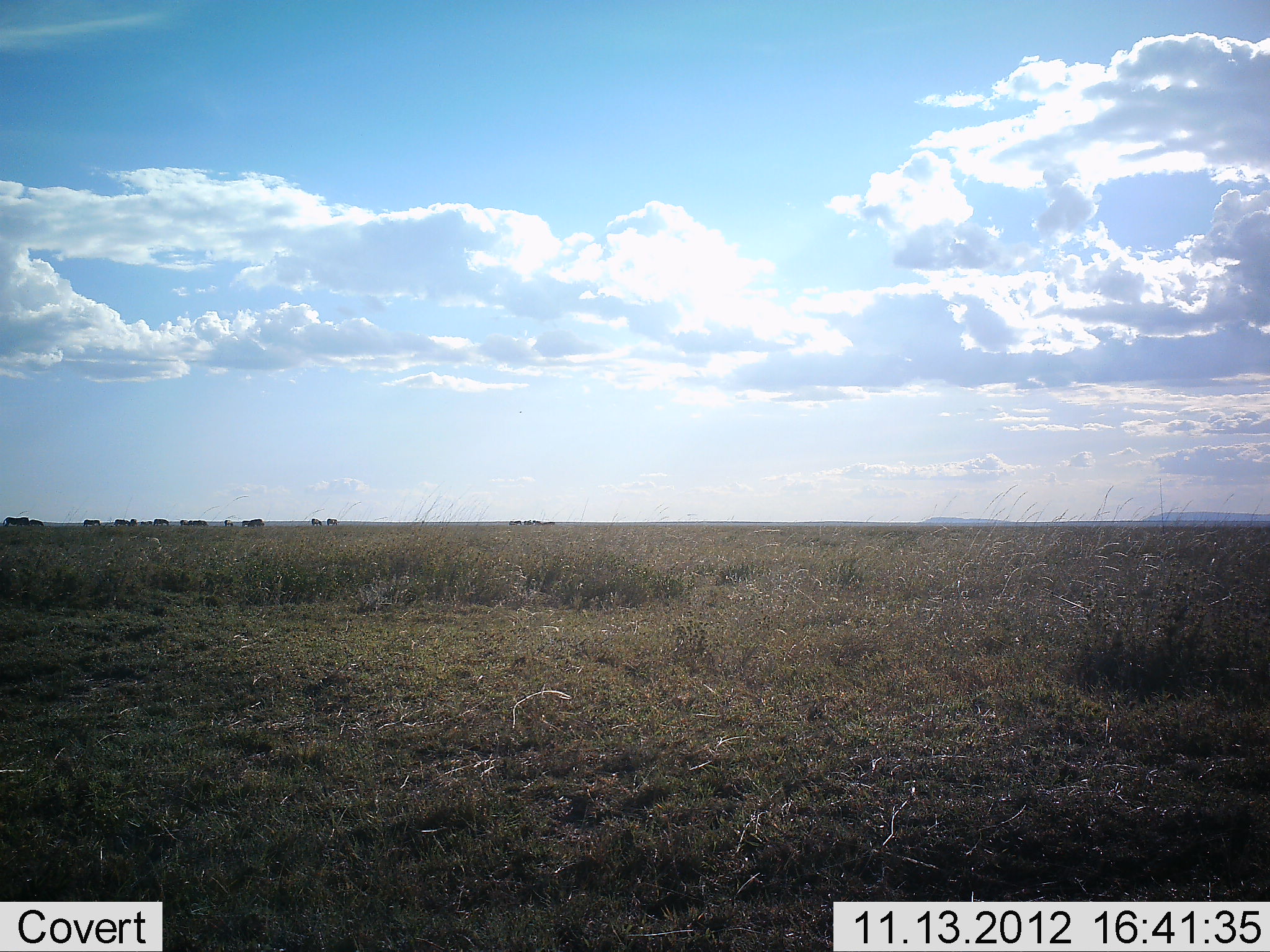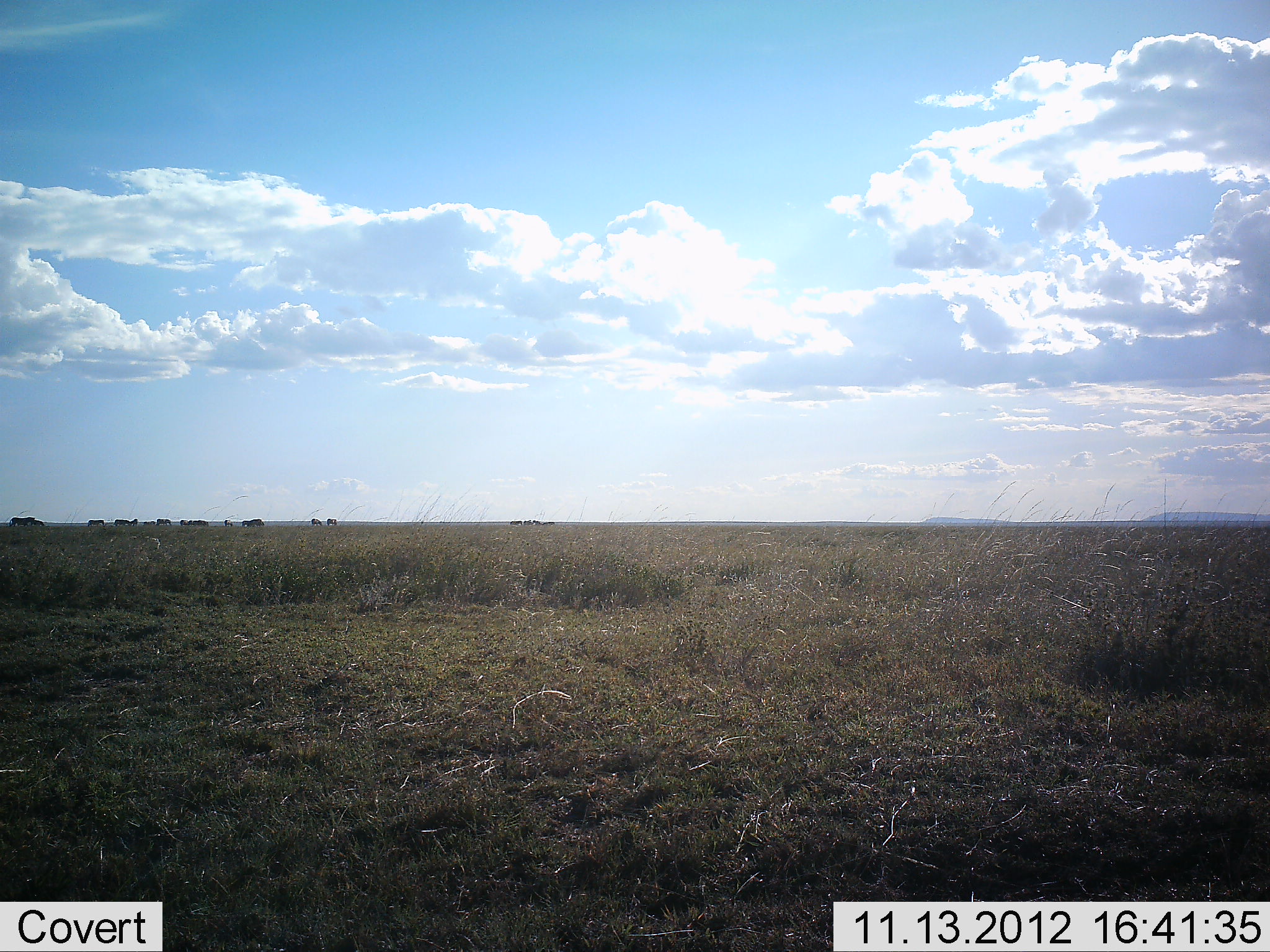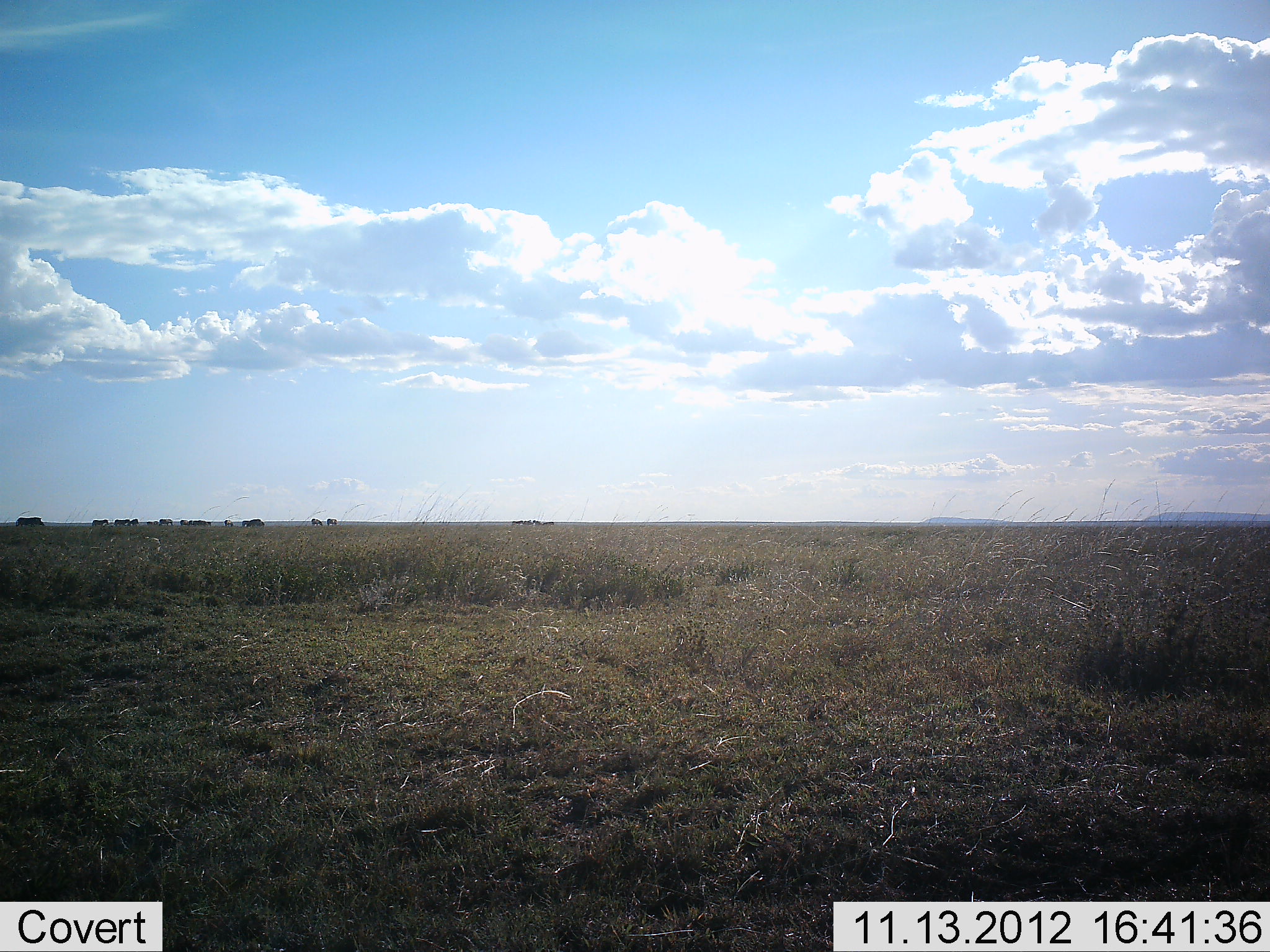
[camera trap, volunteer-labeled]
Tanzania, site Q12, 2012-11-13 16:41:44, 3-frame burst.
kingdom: Animalia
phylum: Chordata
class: Mammalia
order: Artiodactyla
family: Bovidae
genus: Connochaetes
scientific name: Connochaetes taurinus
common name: blue wildebeest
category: wildebeest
Wildebeest (blue wildebeest) (Connochaetes taurinus), count 11-50. Behavior (volunteer vote fractions): standing 17%, resting 0%, moving 83%, interacting 0%. Young present (vote fraction): 0%. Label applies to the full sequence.